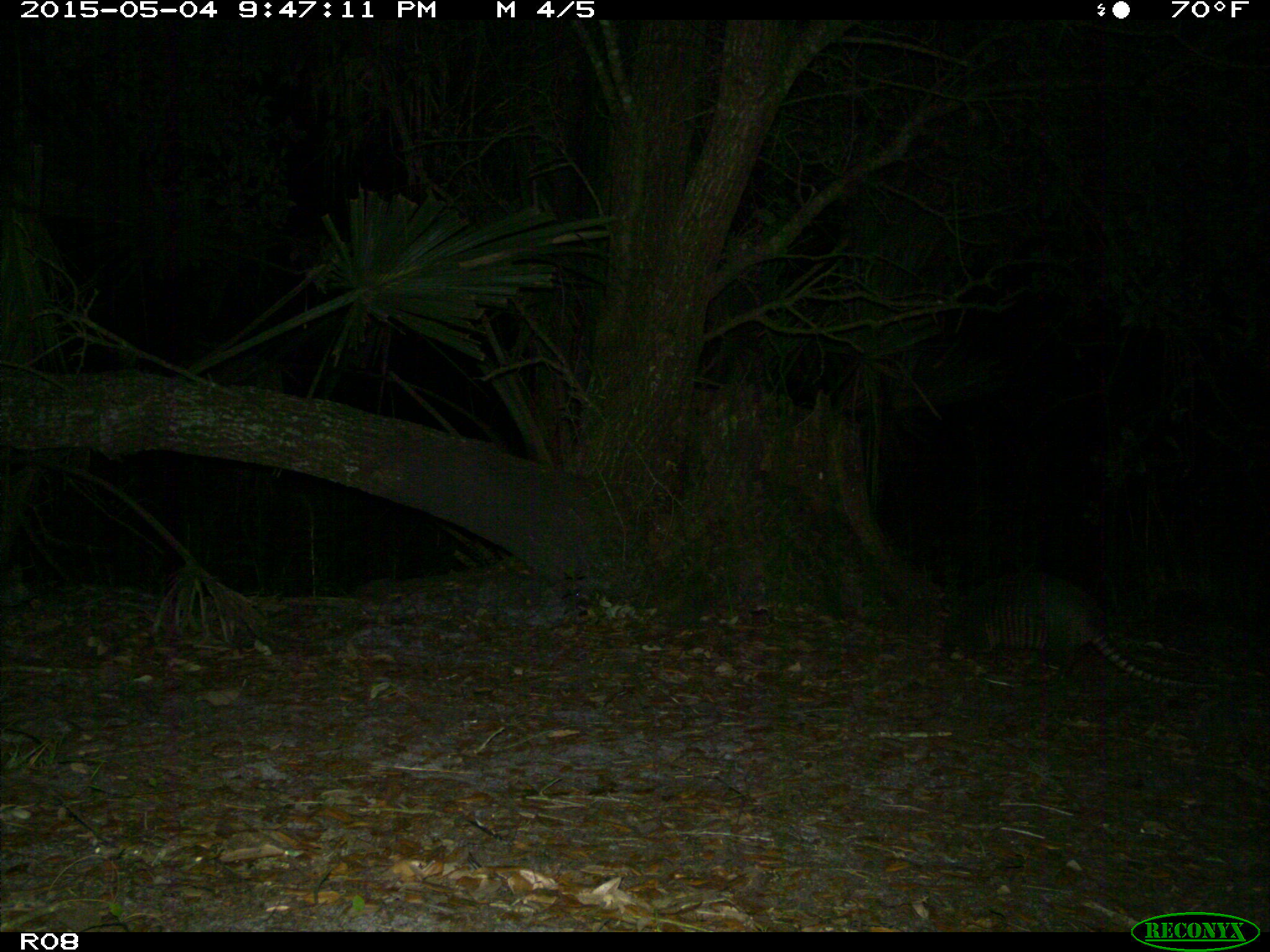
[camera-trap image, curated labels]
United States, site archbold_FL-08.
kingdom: Animalia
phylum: Chordata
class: Mammalia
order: Cingulata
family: Dasypodidae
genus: Dasypus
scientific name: Dasypus novemcinctus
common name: nine-banded armadillo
Dasypus novemcinctus (nine-banded armadillo).